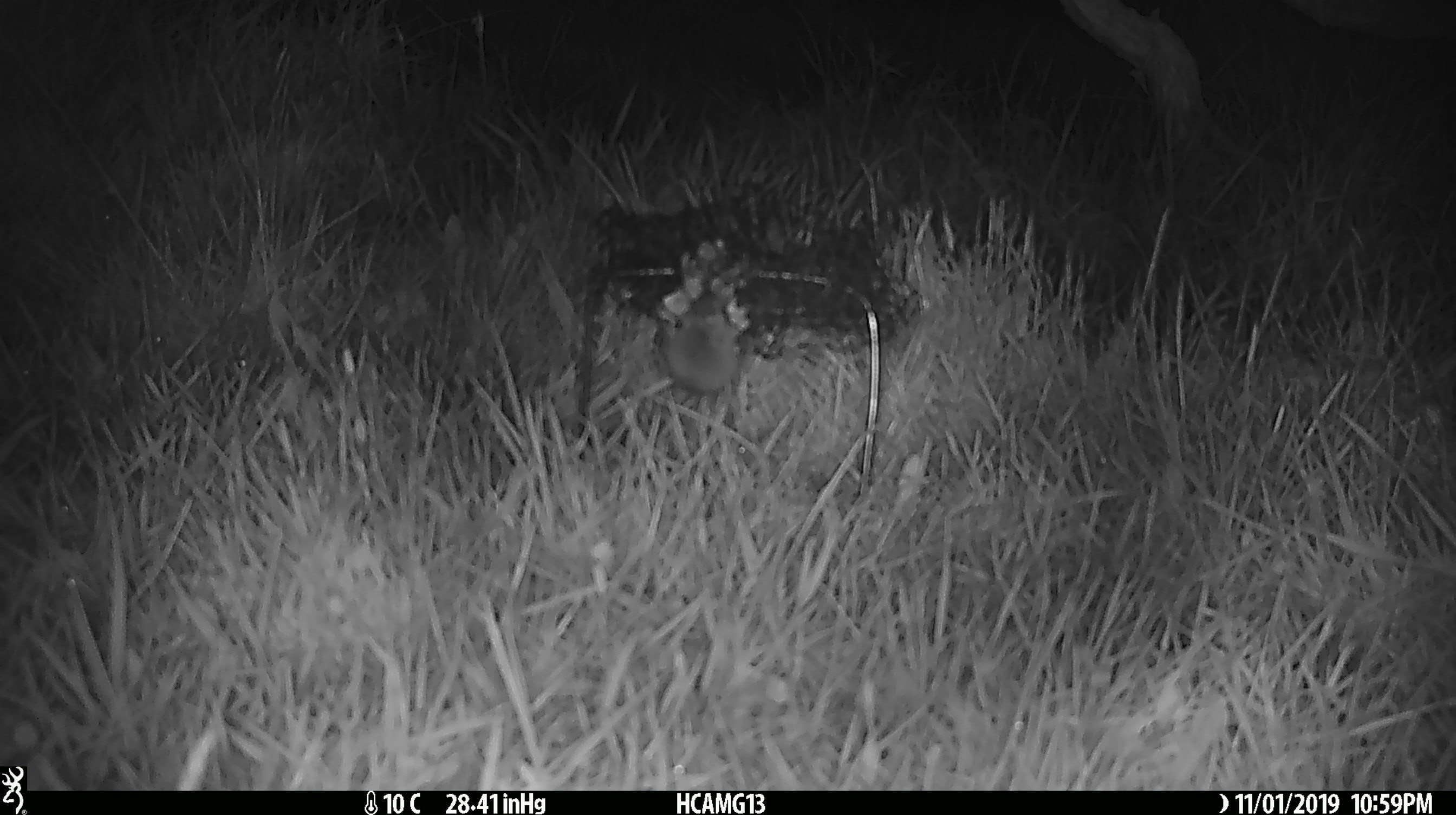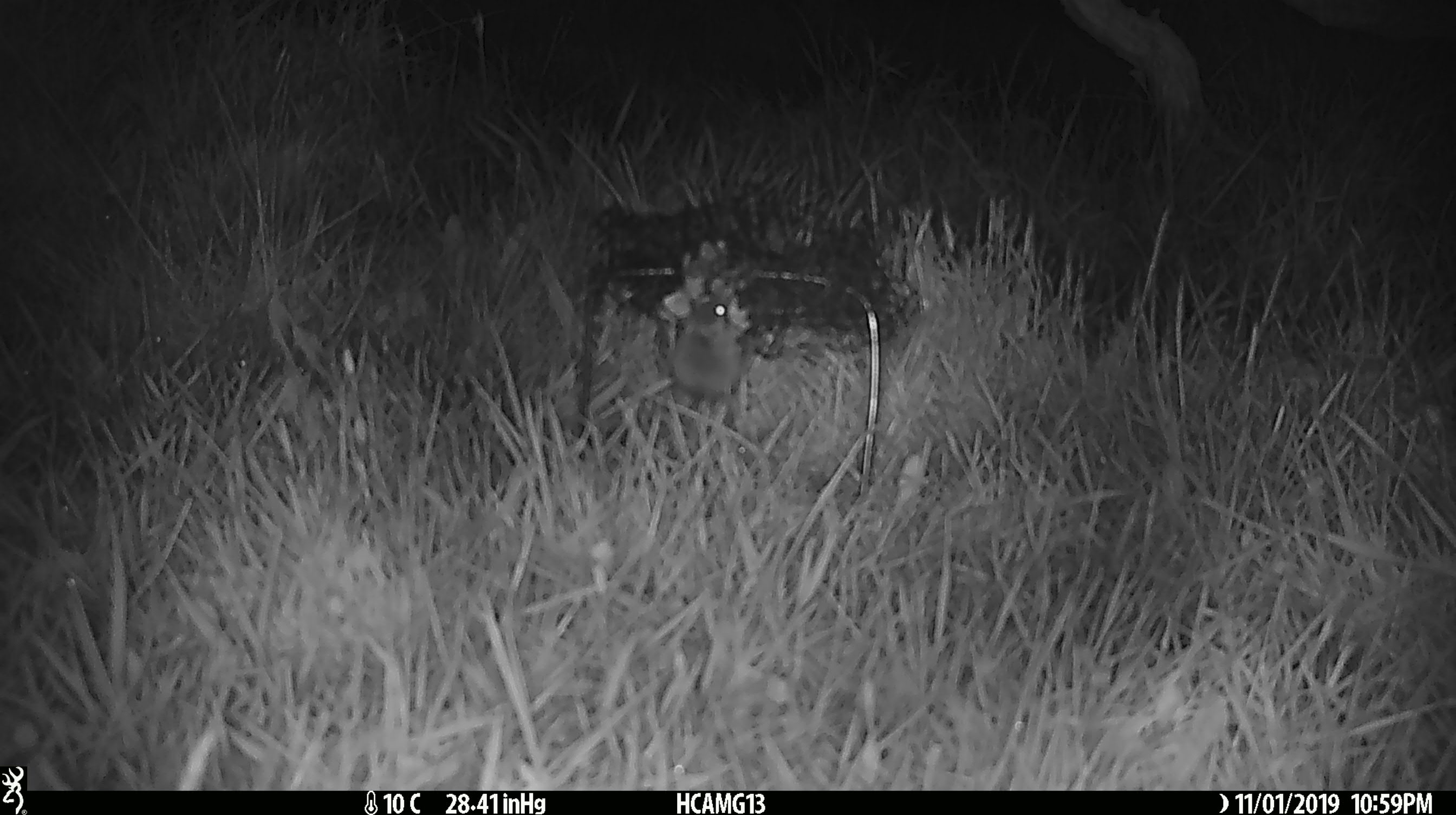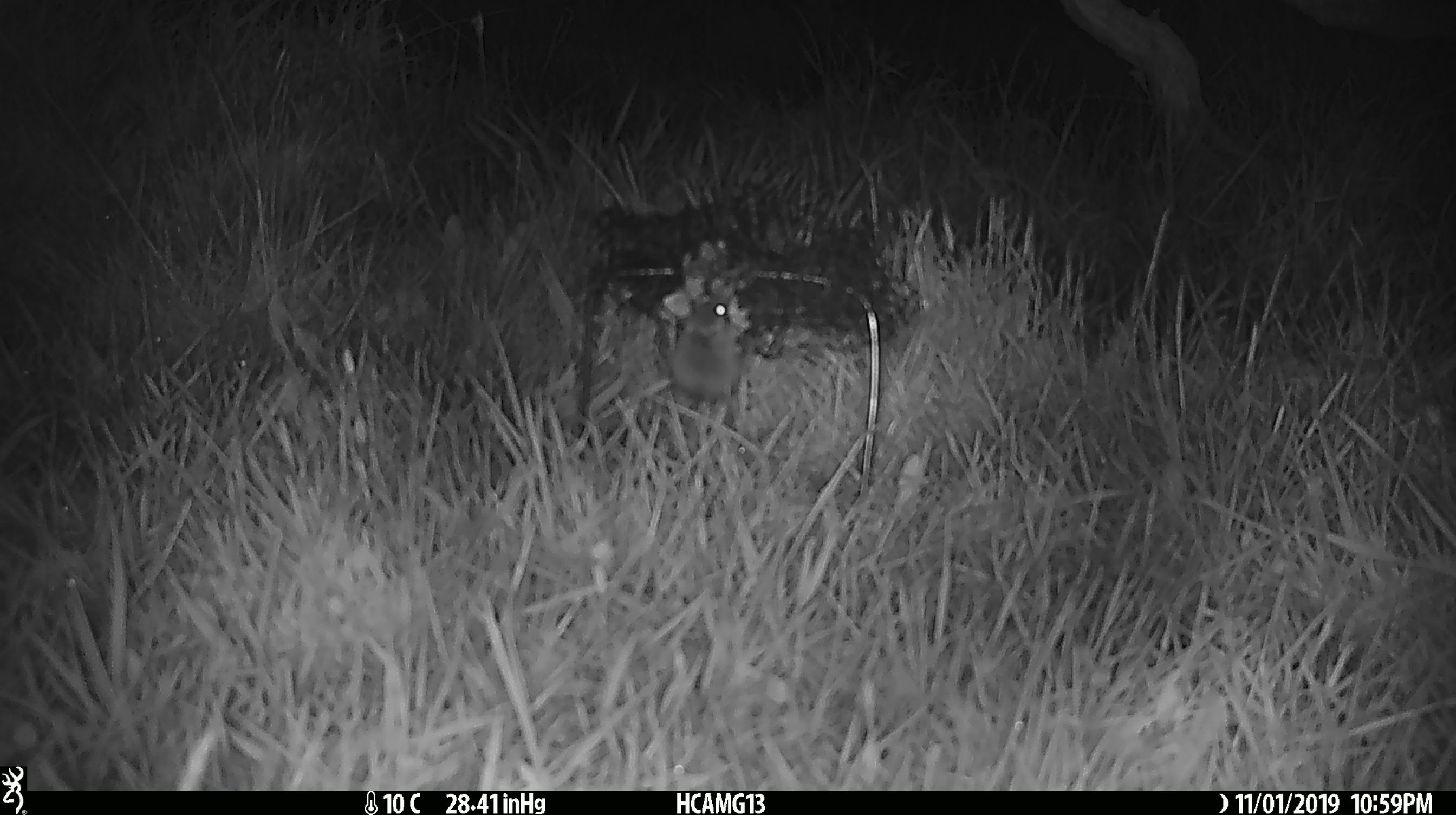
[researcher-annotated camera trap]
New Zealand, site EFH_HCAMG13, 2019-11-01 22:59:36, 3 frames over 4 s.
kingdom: Animalia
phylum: Chordata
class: Mammalia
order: Rodentia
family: Muridae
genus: Mus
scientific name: Mus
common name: mouse